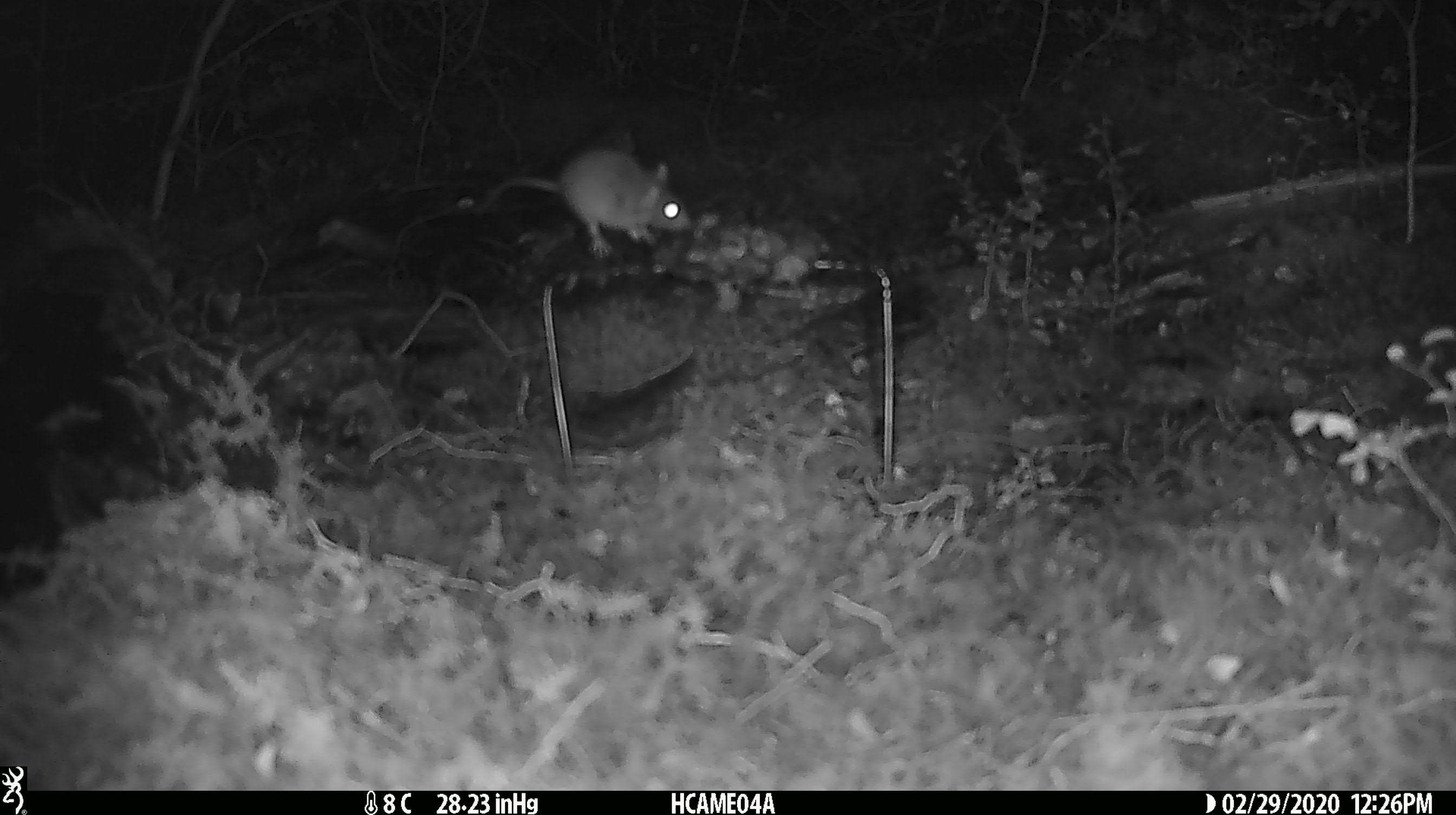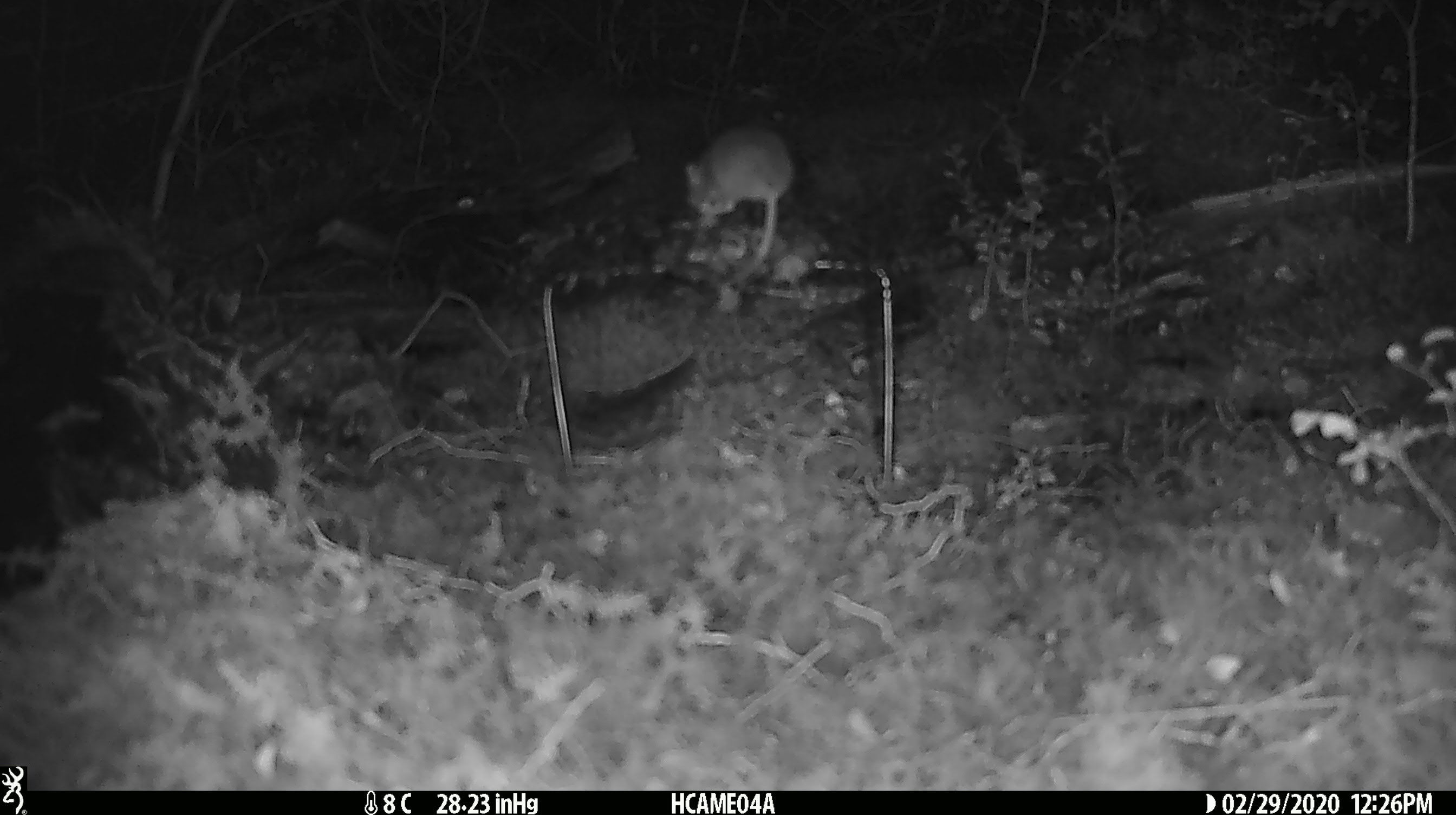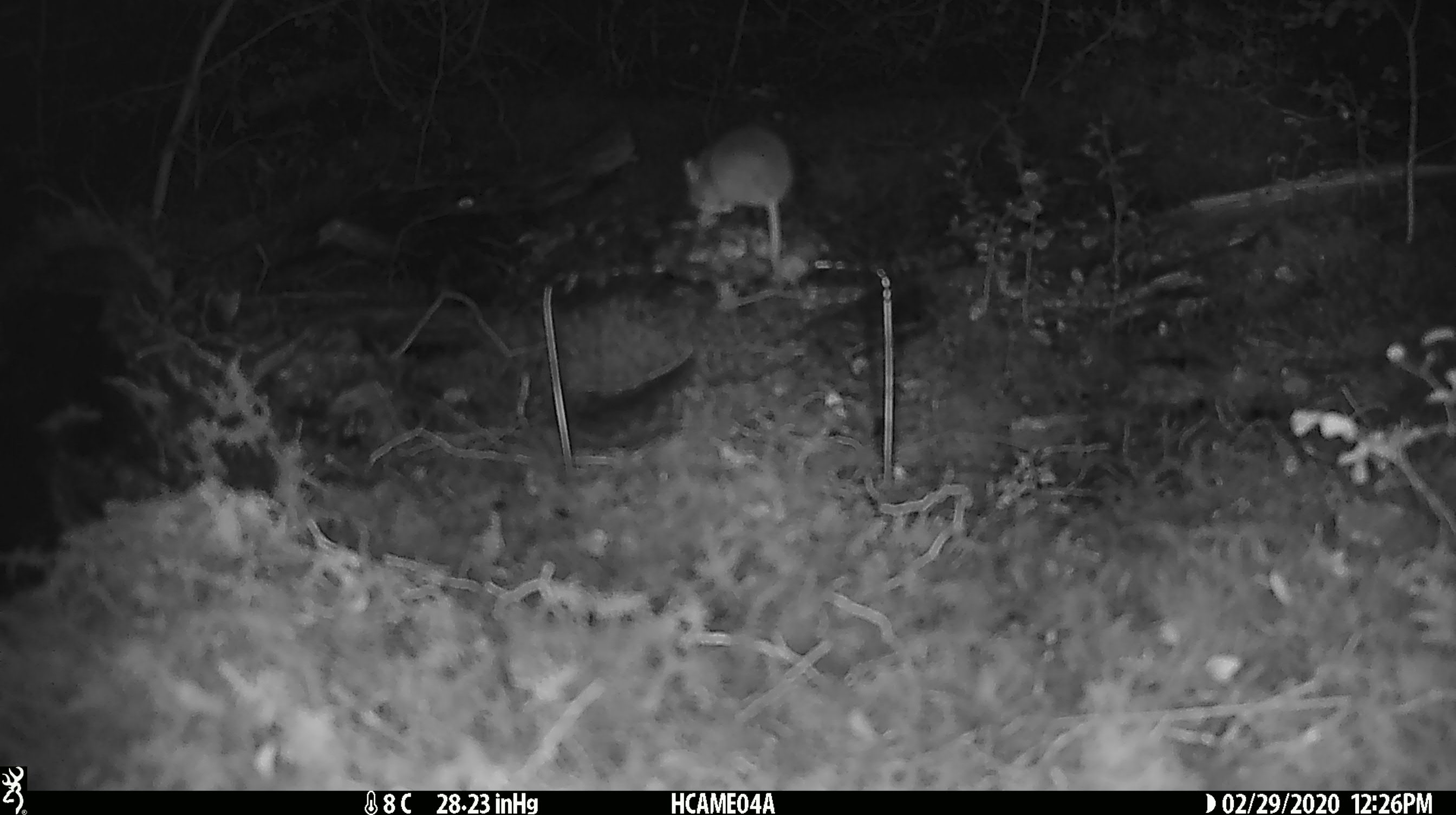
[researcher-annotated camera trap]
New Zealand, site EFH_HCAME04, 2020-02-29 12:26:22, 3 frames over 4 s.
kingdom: Animalia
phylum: Chordata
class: Mammalia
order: Rodentia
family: Muridae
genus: Mus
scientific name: Mus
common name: mouse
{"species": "mouse (Mus)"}